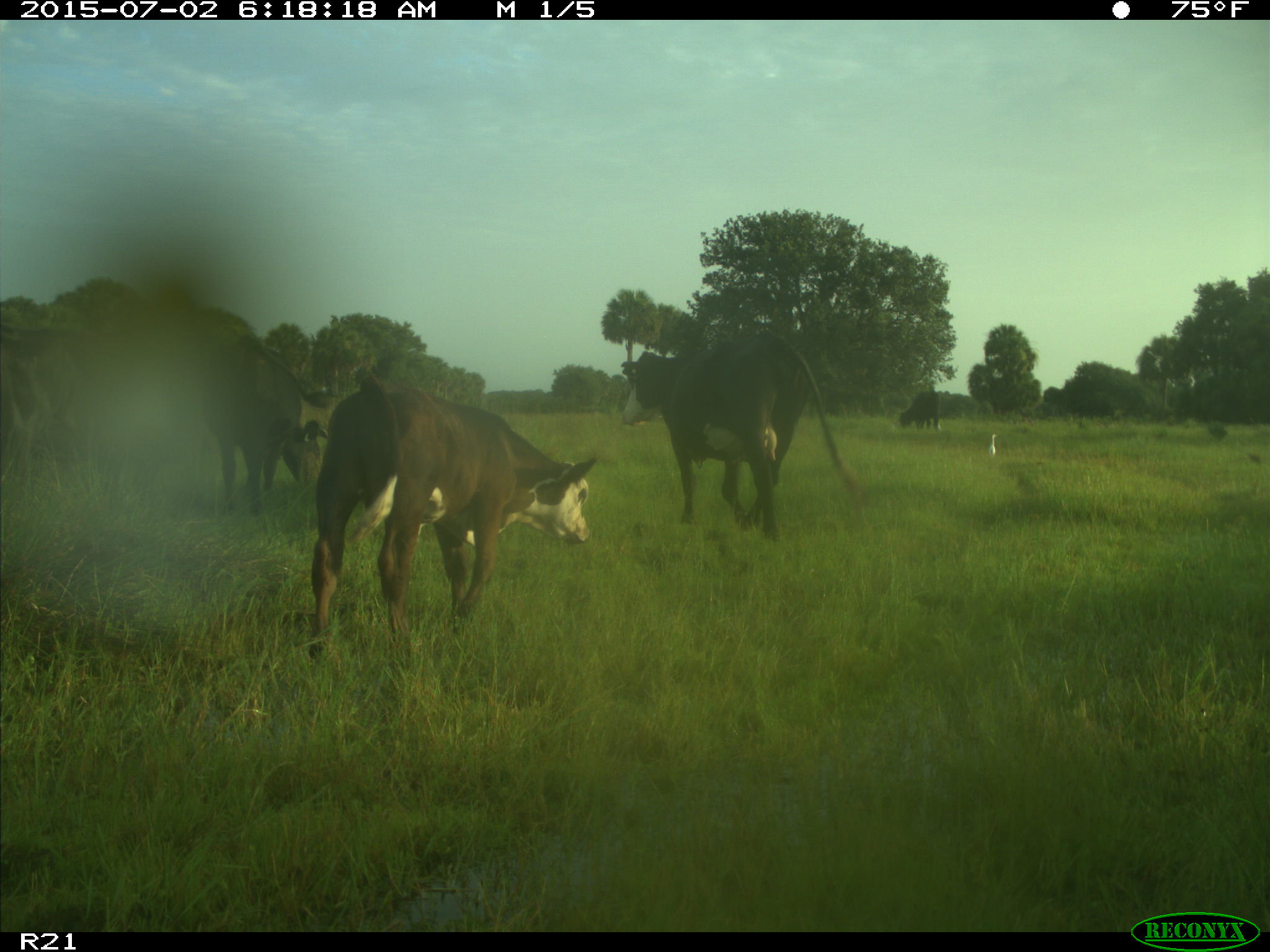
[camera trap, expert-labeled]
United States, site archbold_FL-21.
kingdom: Animalia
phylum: Chordata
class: Mammalia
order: Artiodactyla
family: Bovidae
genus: Bos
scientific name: Bos taurus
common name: domestic cow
Bos taurus (domestic cow).